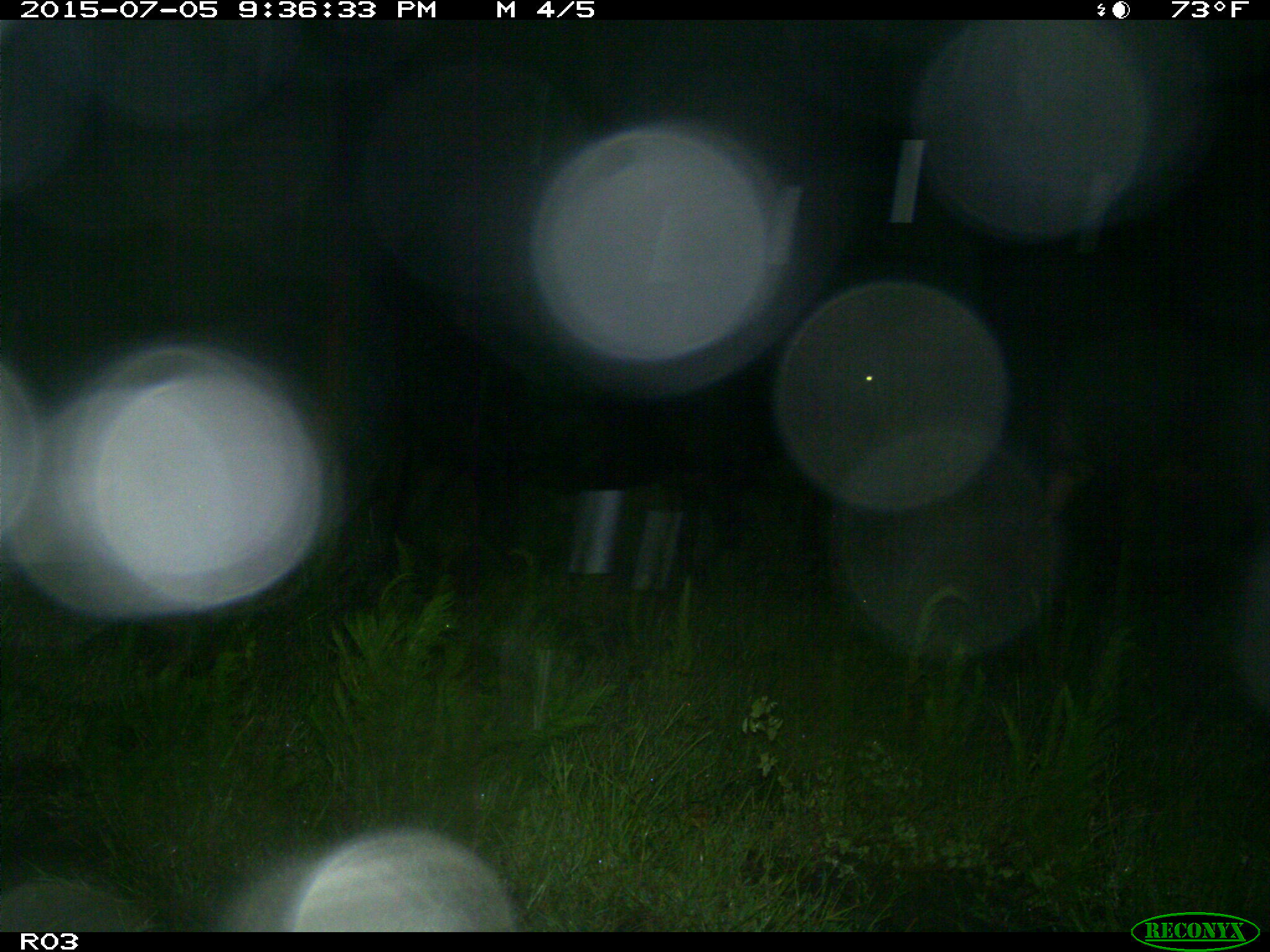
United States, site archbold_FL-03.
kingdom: Animalia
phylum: Chordata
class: Mammalia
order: Artiodactyla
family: Bovidae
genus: Bos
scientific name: Bos taurus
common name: domestic cow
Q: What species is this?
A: Bos taurus (domestic cow).